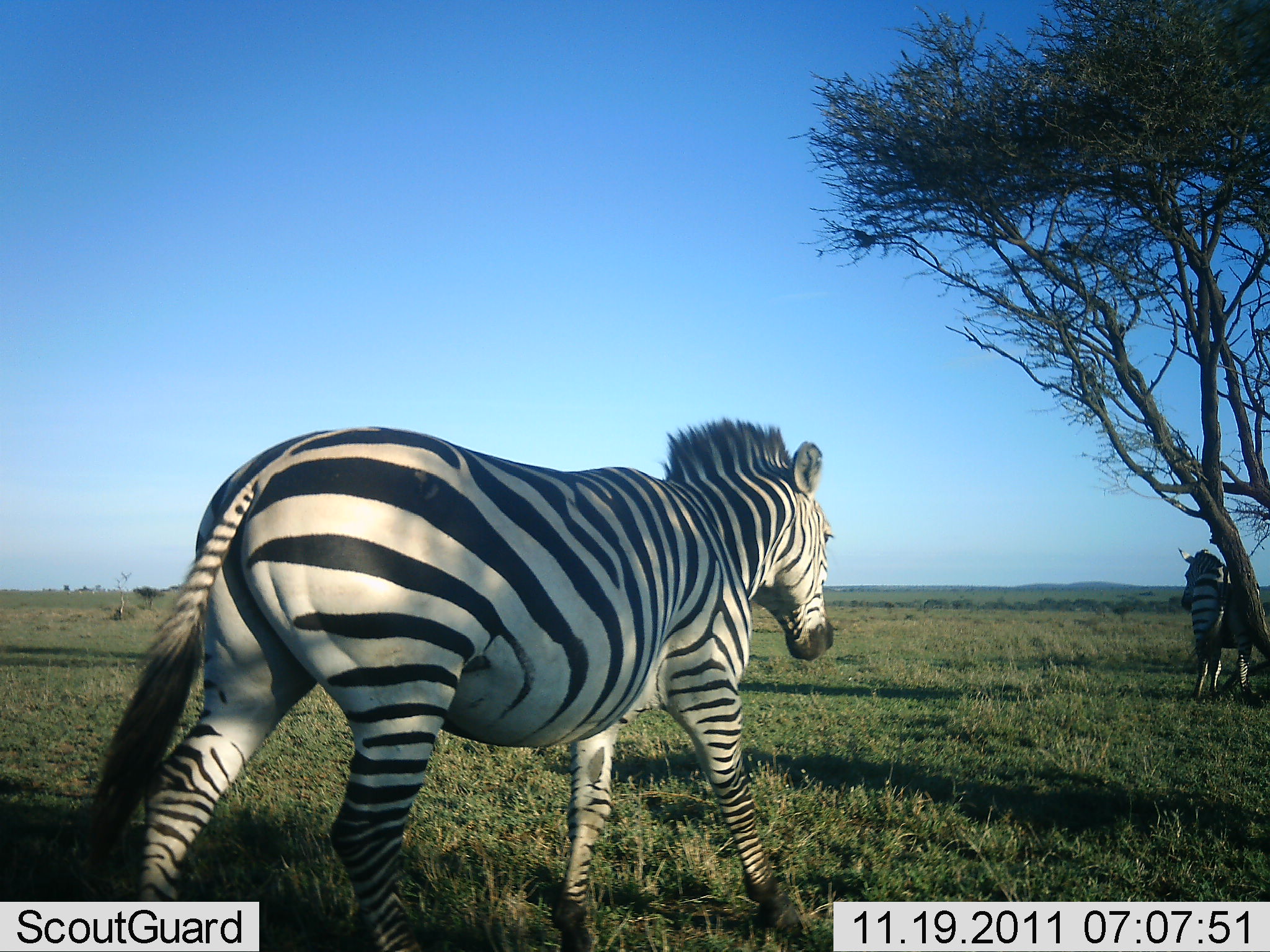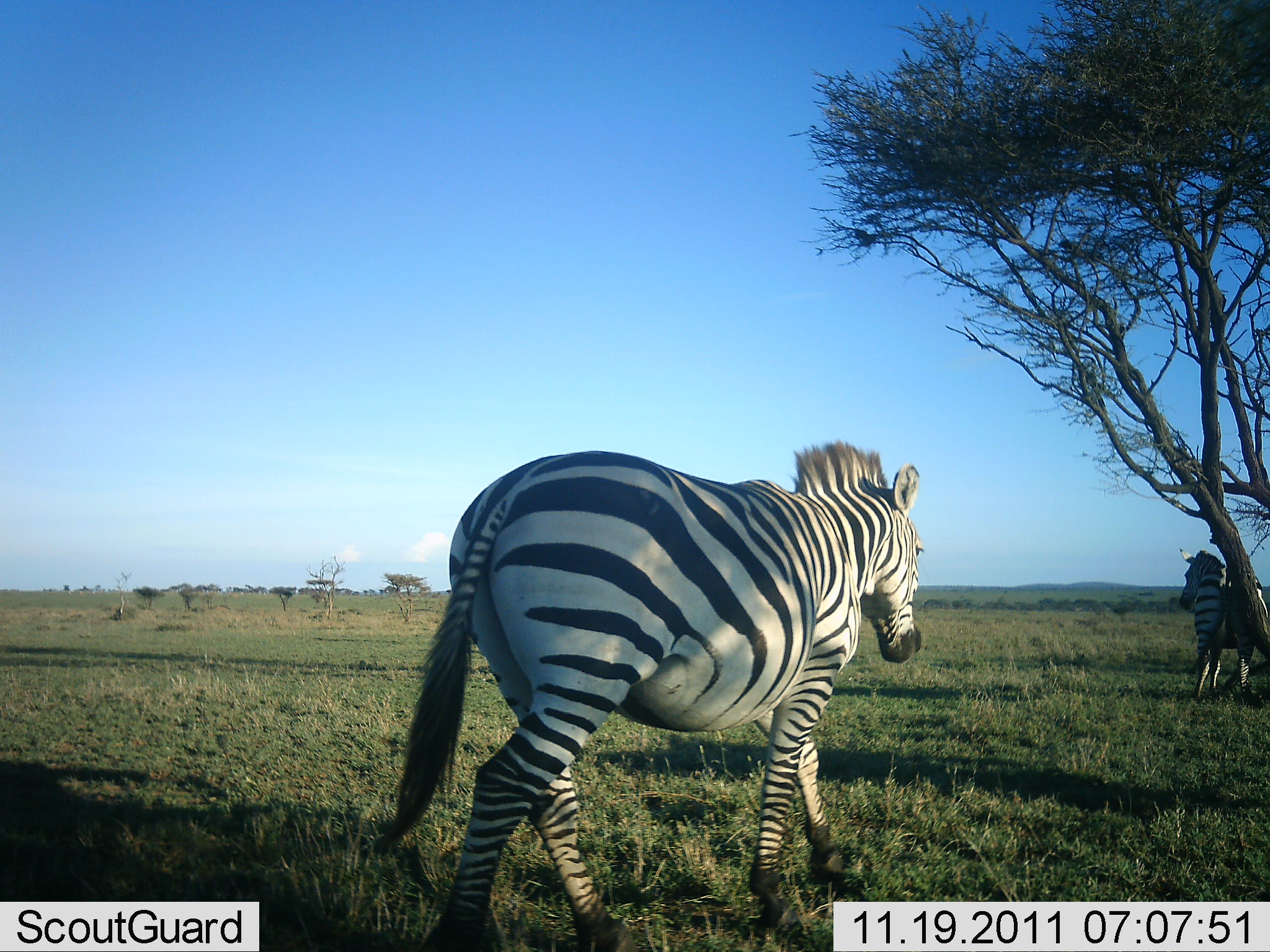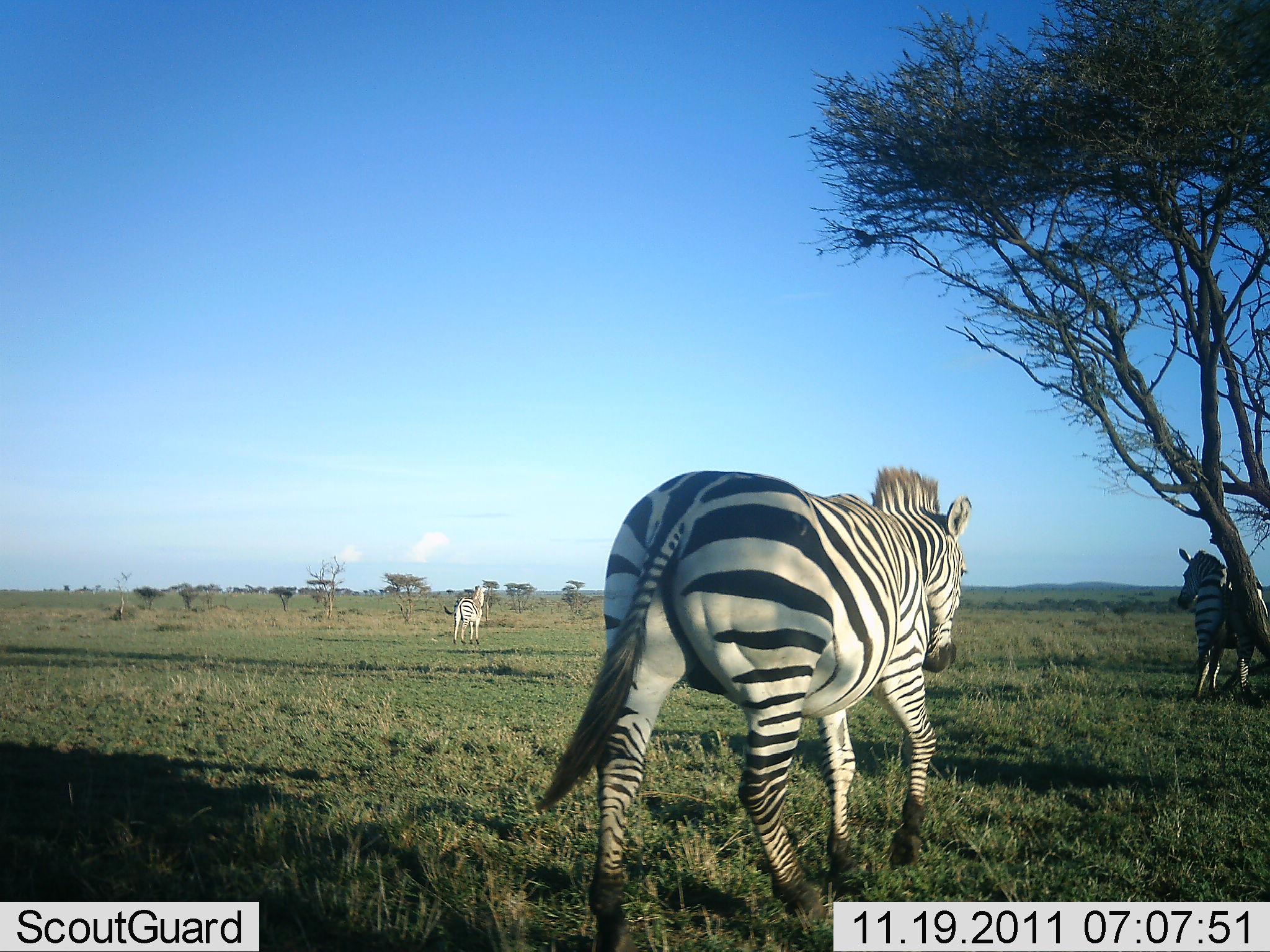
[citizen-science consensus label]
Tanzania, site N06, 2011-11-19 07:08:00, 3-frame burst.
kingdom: Animalia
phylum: Chordata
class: Mammalia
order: Perissodactyla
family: Equidae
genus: Equus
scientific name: Equus quagga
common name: plains zebra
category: zebra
Zebra (plains zebra) (Equus quagga), count 2. Behavior (volunteer vote fractions): standing 54%, resting 8%, moving 85%, interacting 0%. Young present (vote fraction): 0%. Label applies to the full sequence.